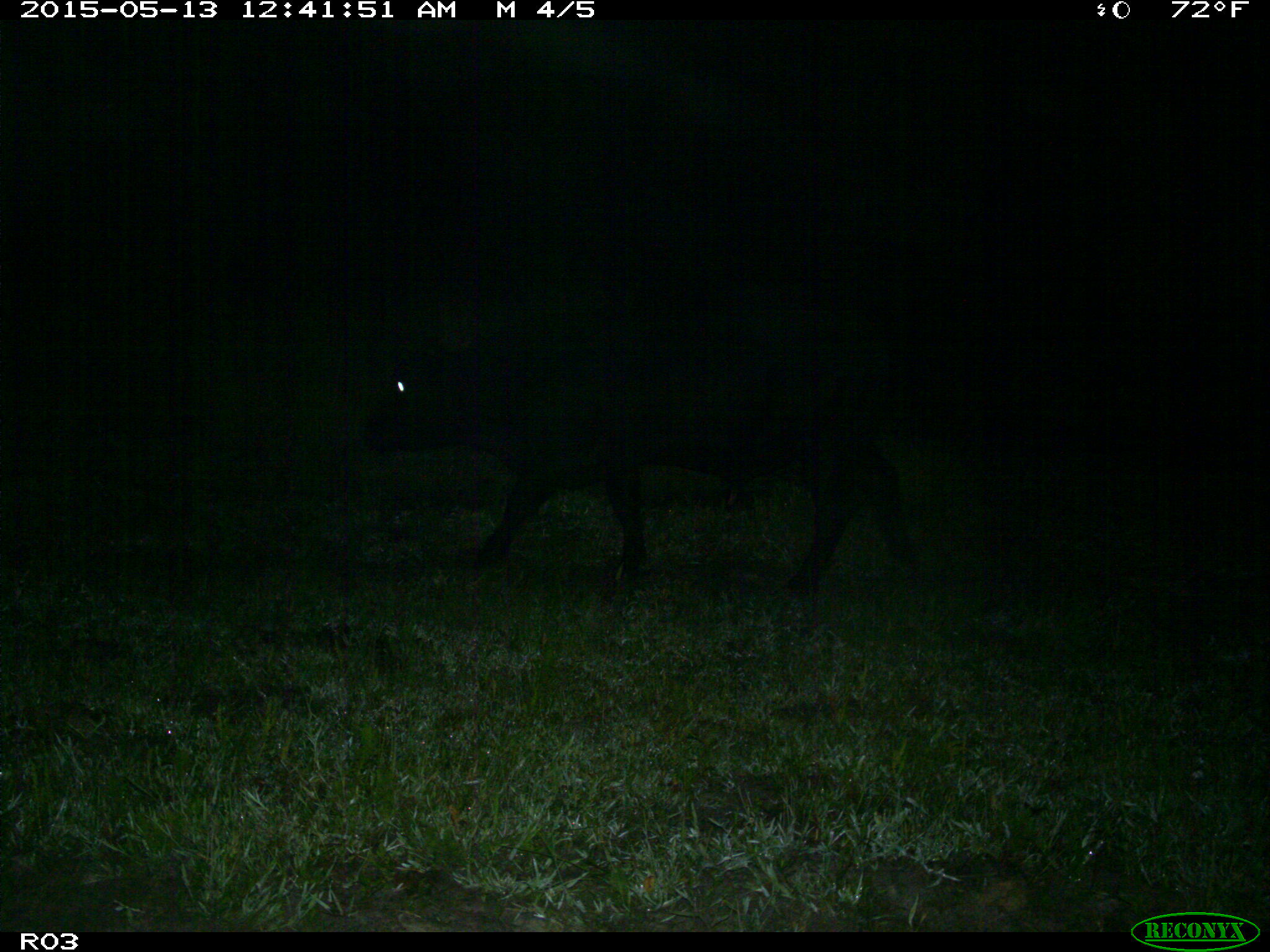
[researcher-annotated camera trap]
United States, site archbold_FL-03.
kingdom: Animalia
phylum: Chordata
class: Mammalia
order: Artiodactyla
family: Bovidae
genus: Bos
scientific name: Bos taurus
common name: domestic cow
Bos taurus (domestic cow).